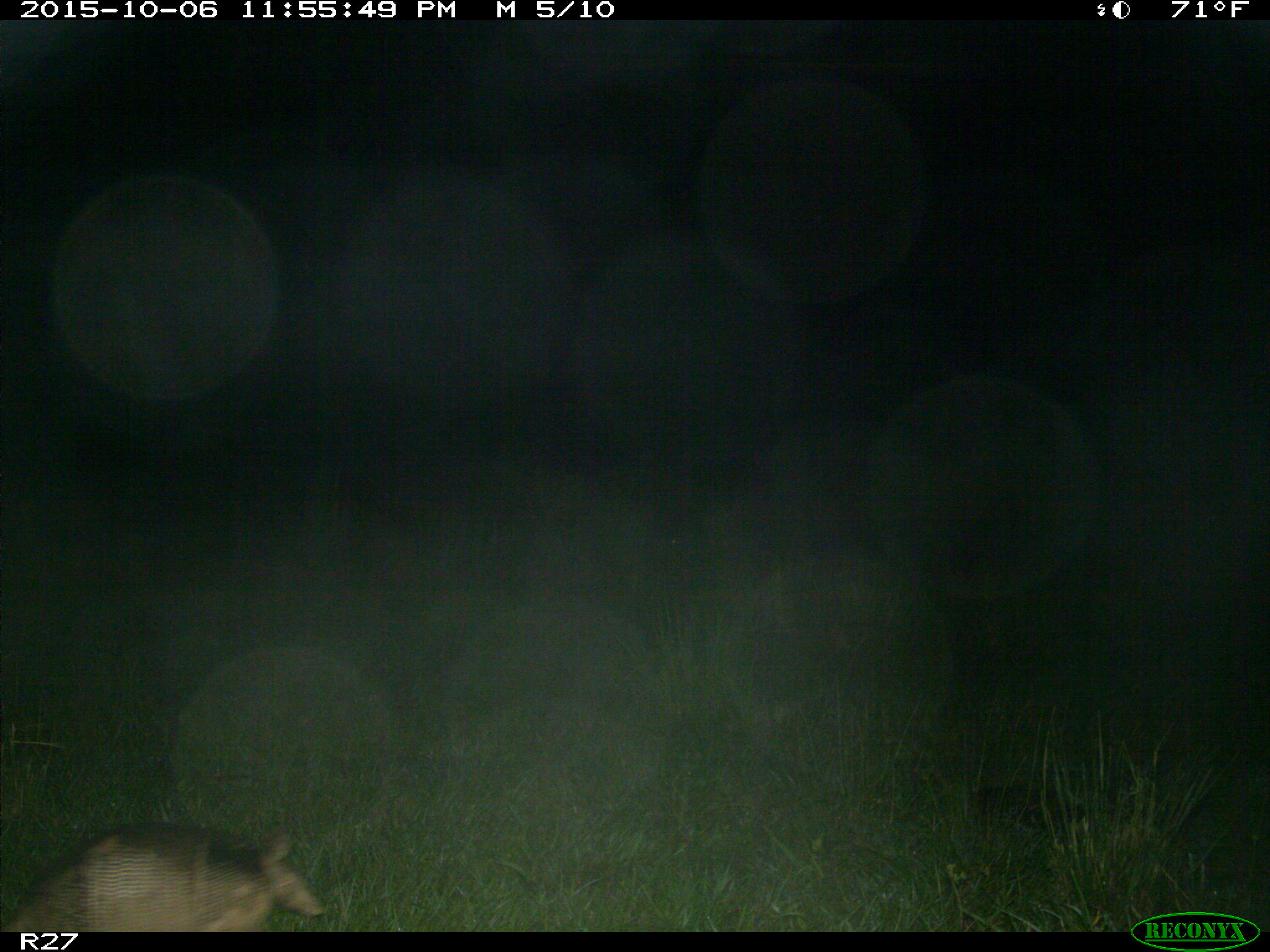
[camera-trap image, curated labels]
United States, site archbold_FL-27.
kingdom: Animalia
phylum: Chordata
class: Mammalia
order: Cingulata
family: Dasypodidae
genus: Dasypus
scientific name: Dasypus novemcinctus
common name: nine-banded armadillo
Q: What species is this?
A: Dasypus novemcinctus (nine-banded armadillo).